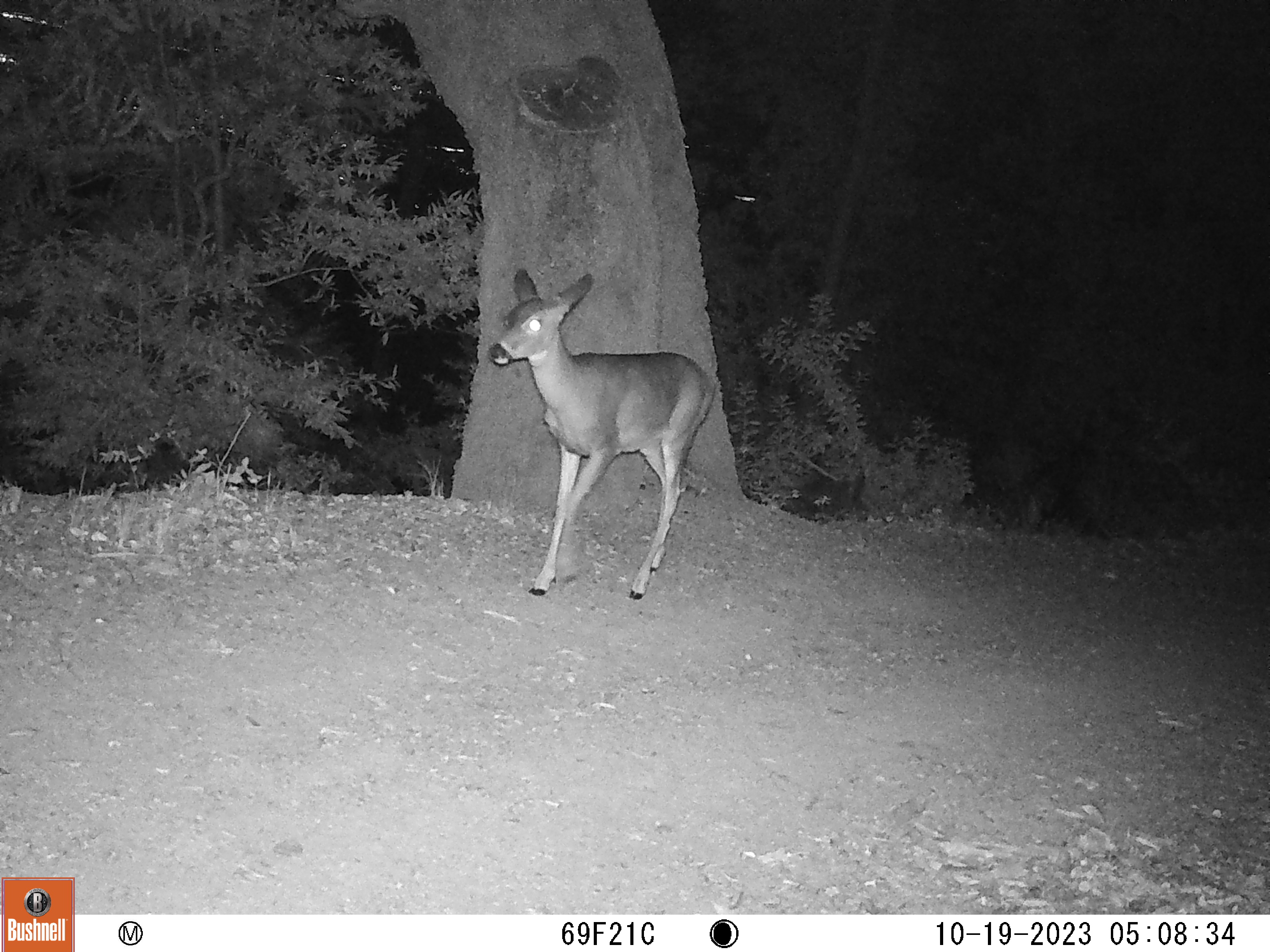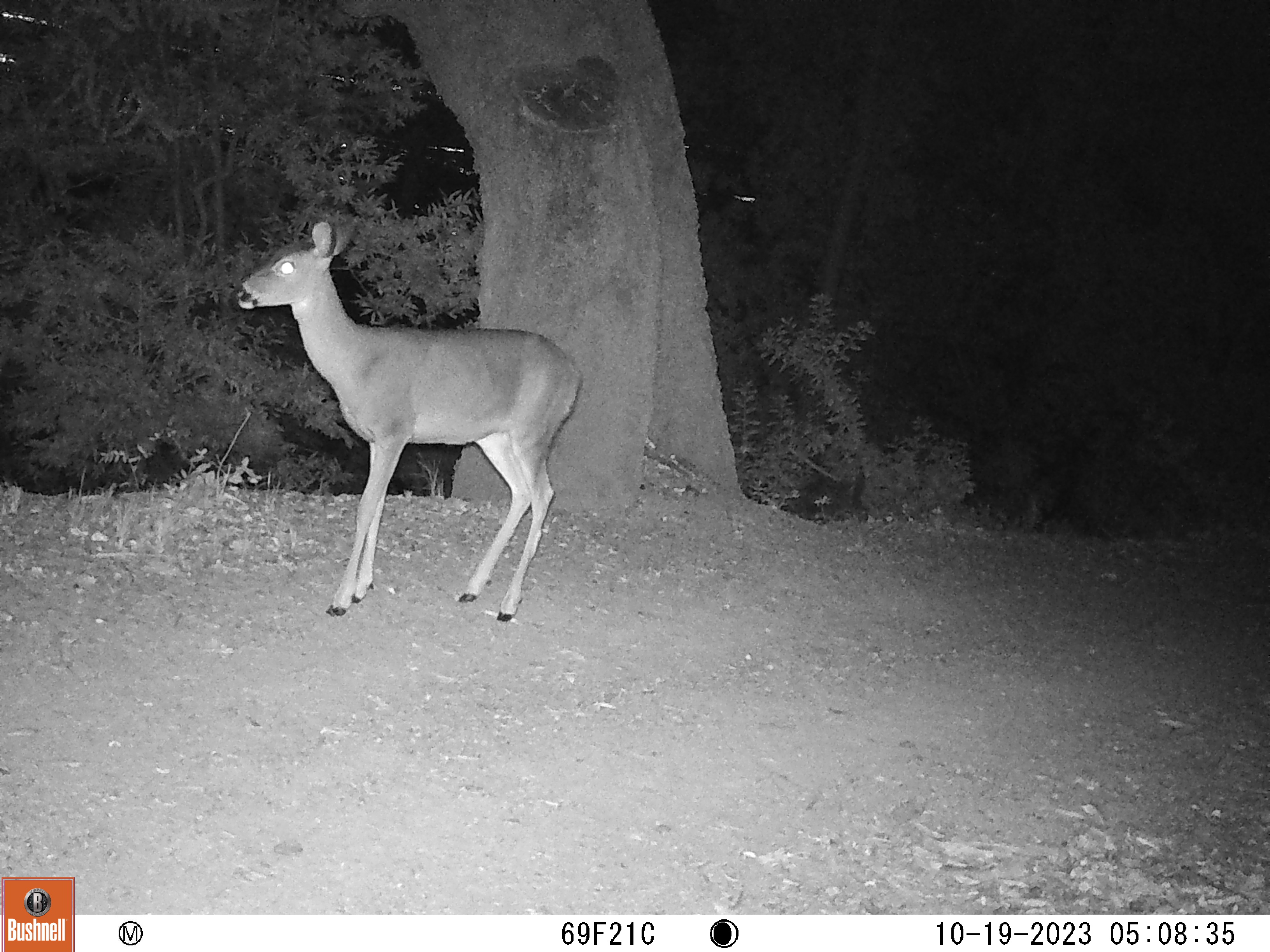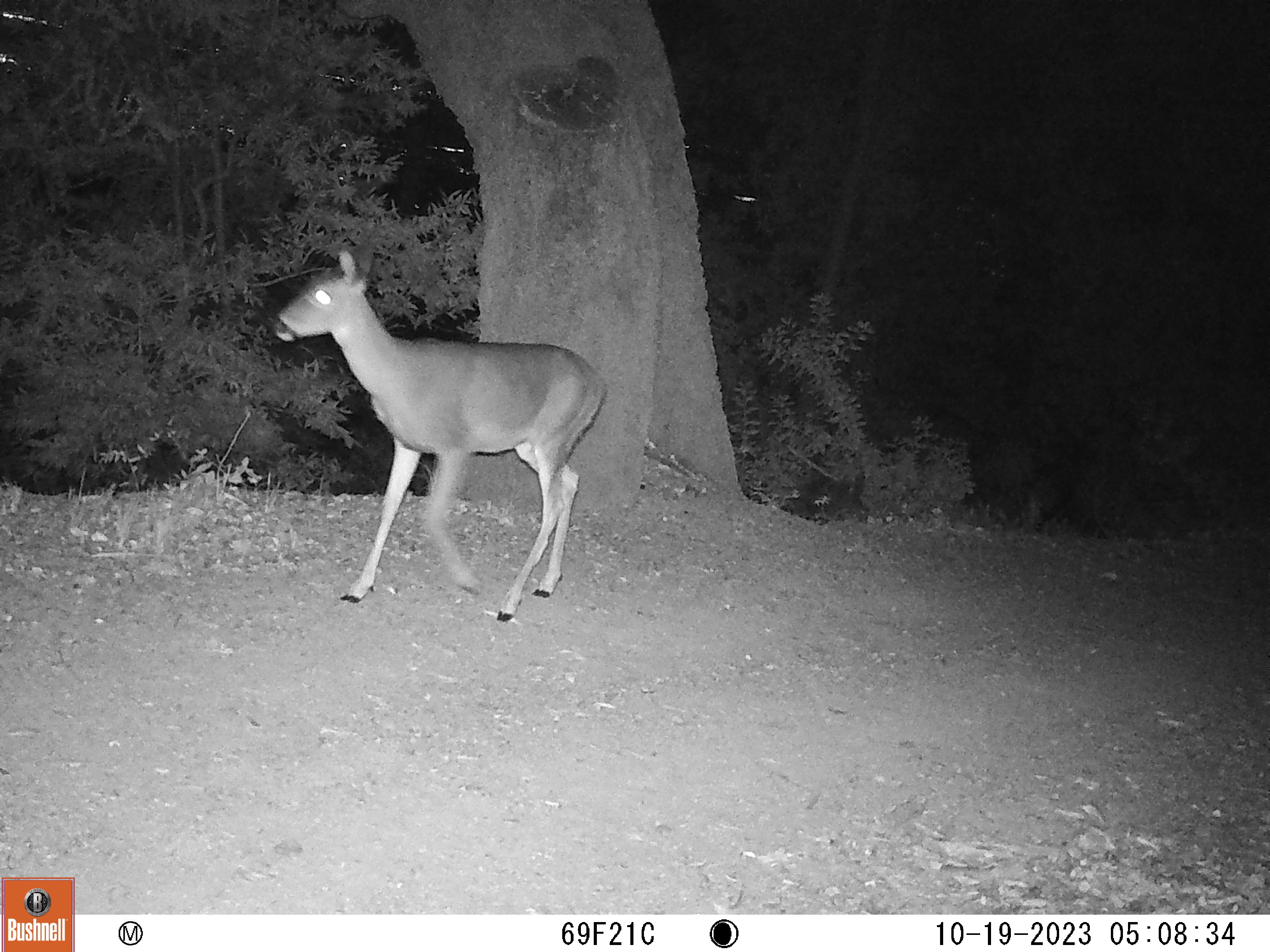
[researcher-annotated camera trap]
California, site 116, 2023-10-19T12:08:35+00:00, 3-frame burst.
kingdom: Animalia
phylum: Chordata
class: Mammalia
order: Artiodactyla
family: Cervidae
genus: Odocoileus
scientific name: Odocoileus hemionus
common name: mule deer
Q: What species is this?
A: Mule deer (Odocoileus hemionus).